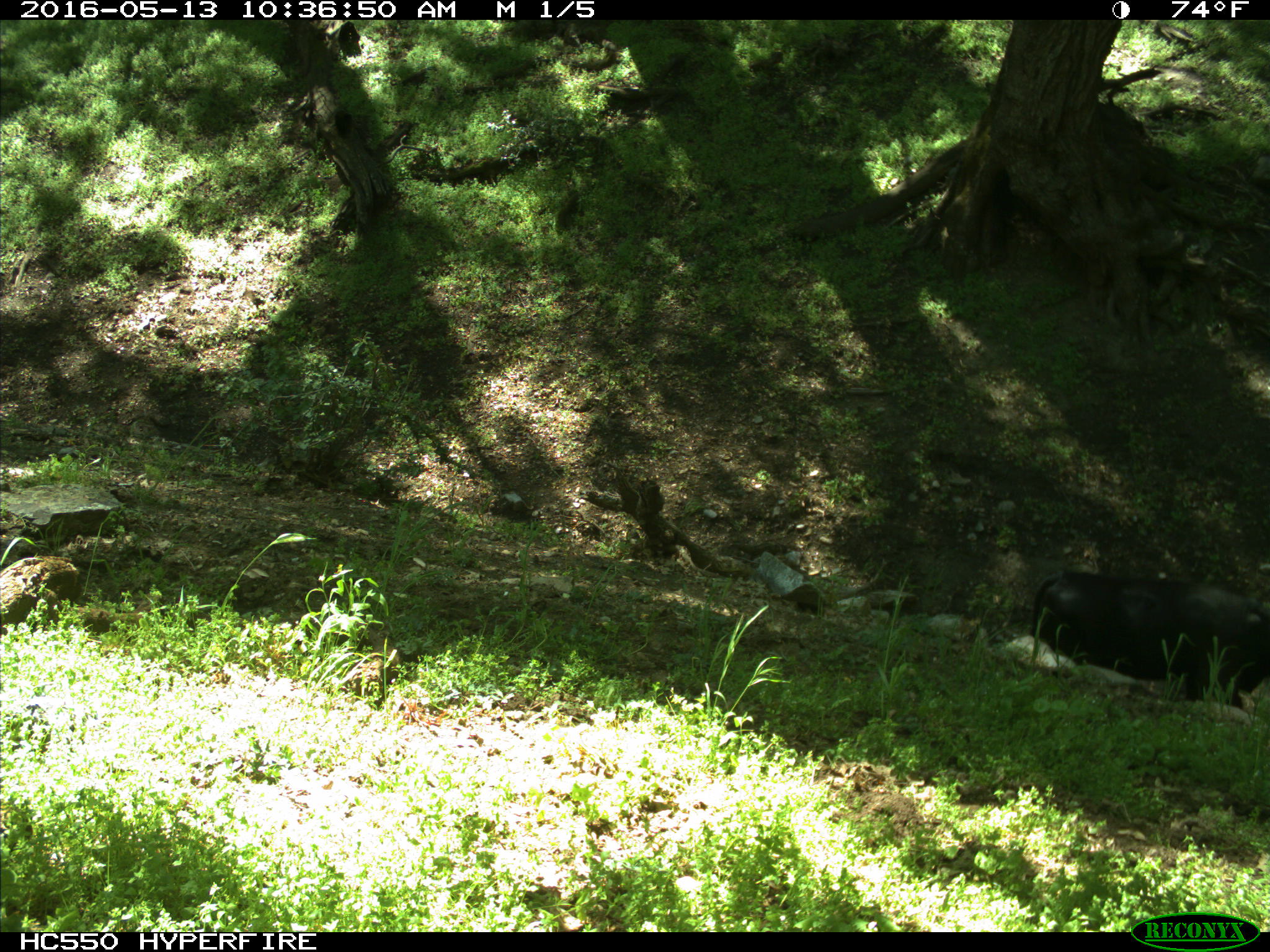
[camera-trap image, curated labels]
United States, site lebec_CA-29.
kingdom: Animalia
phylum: Chordata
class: Mammalia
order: Artiodactyla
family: Bovidae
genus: Bos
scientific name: Bos taurus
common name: domestic cow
Bos taurus (domestic cow).